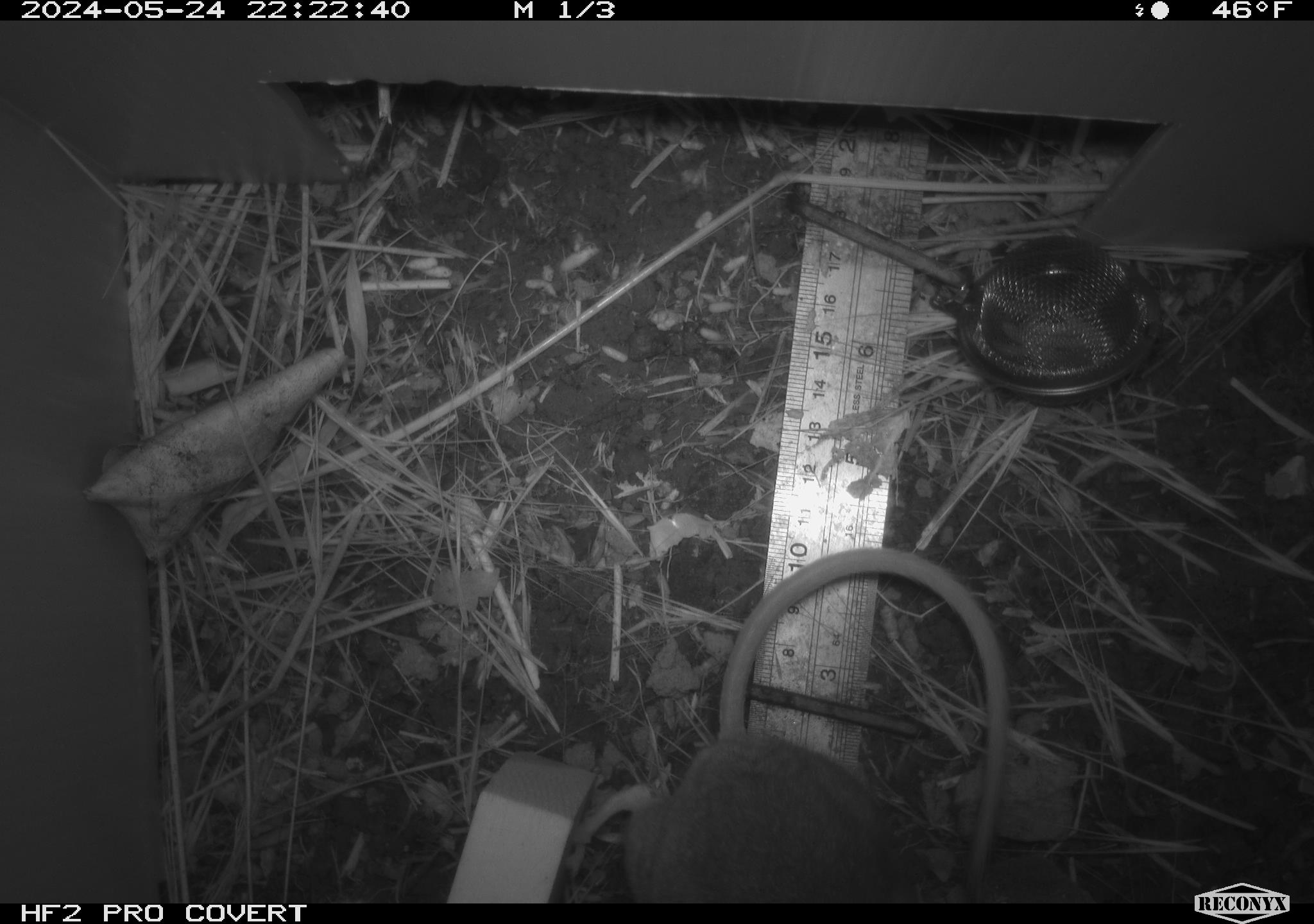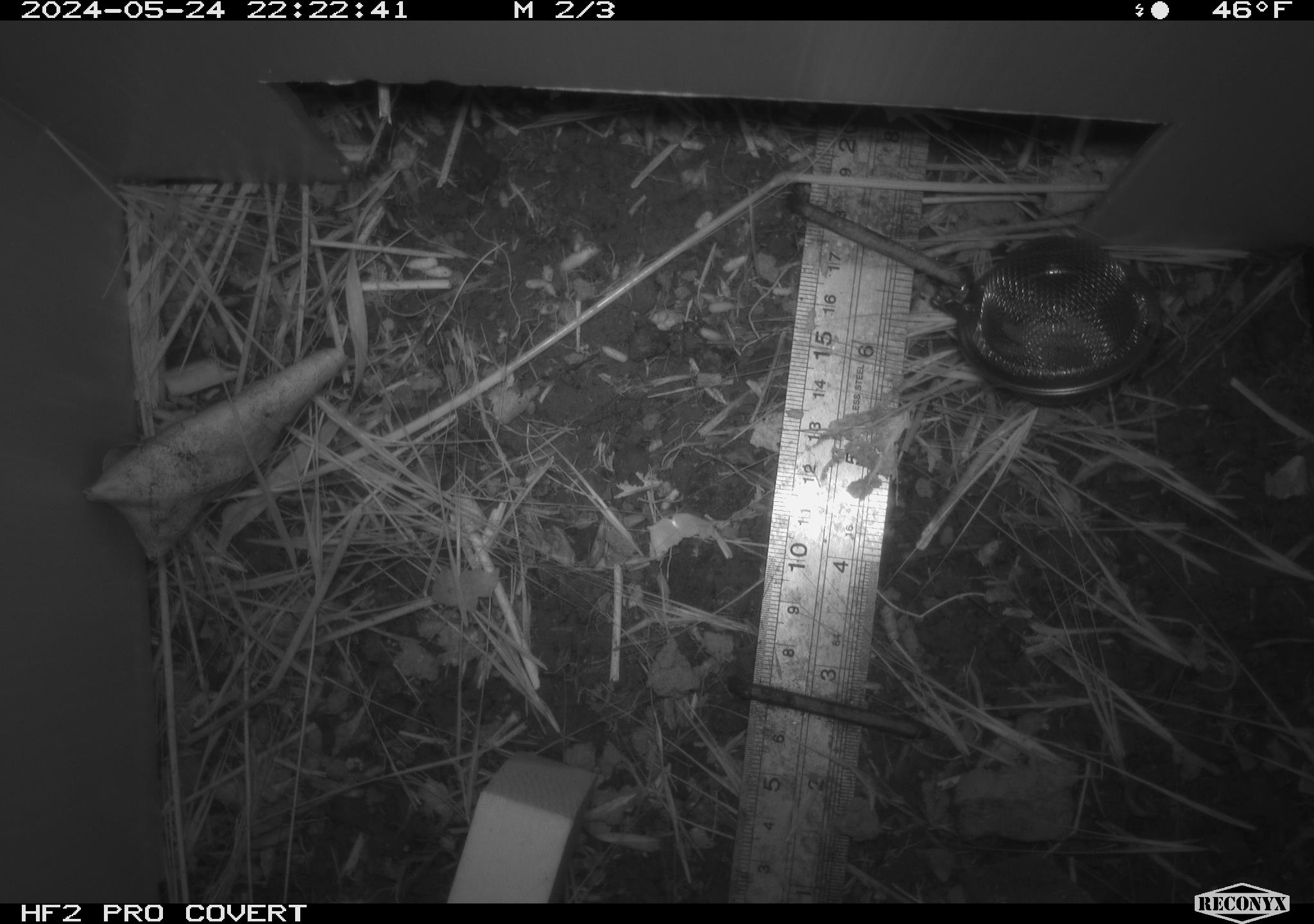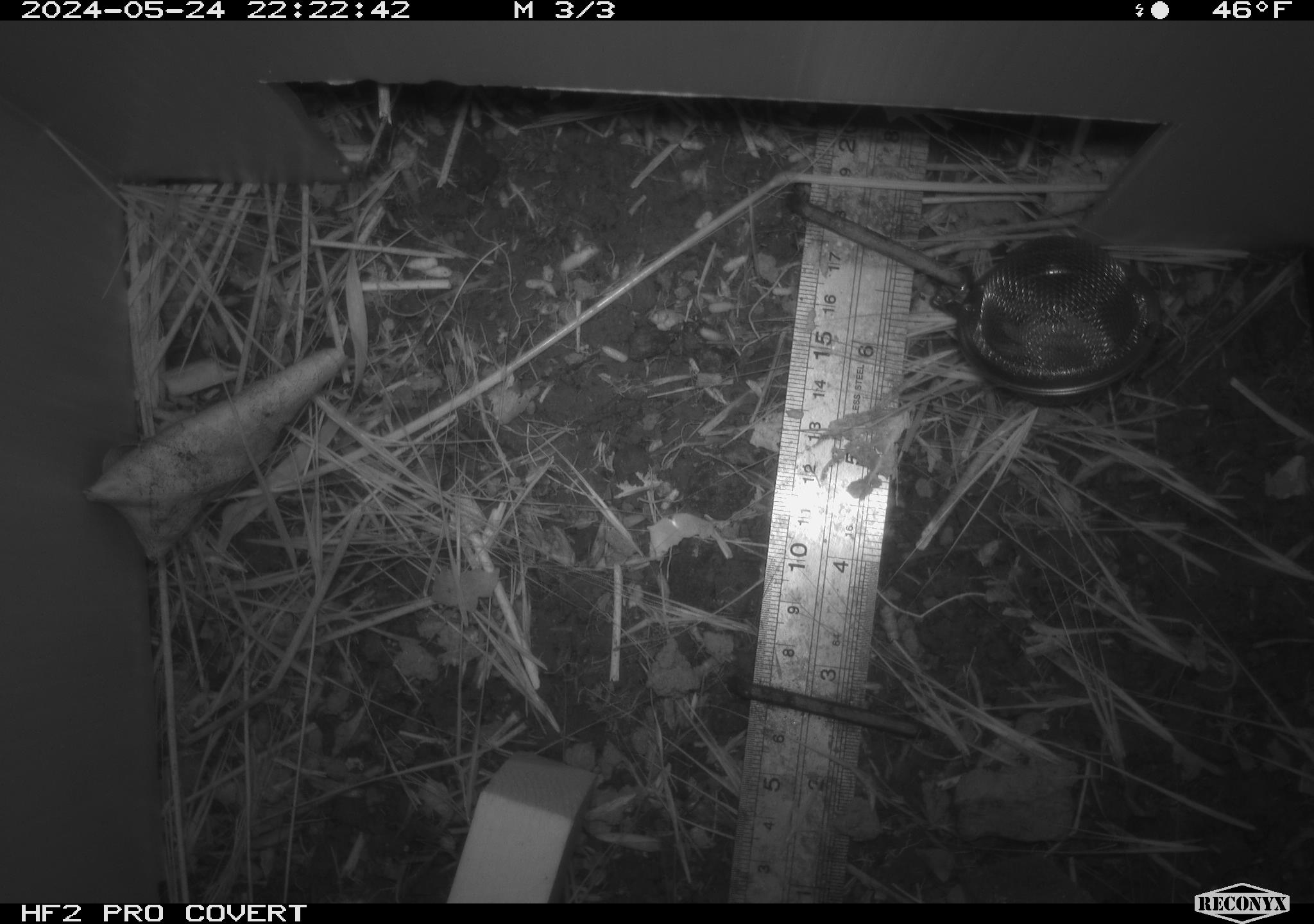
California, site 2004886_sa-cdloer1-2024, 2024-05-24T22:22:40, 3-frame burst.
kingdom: Animalia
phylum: Chordata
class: Mammalia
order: Rodentia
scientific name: Rodentia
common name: woodrat or rat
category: woodrat or rat species